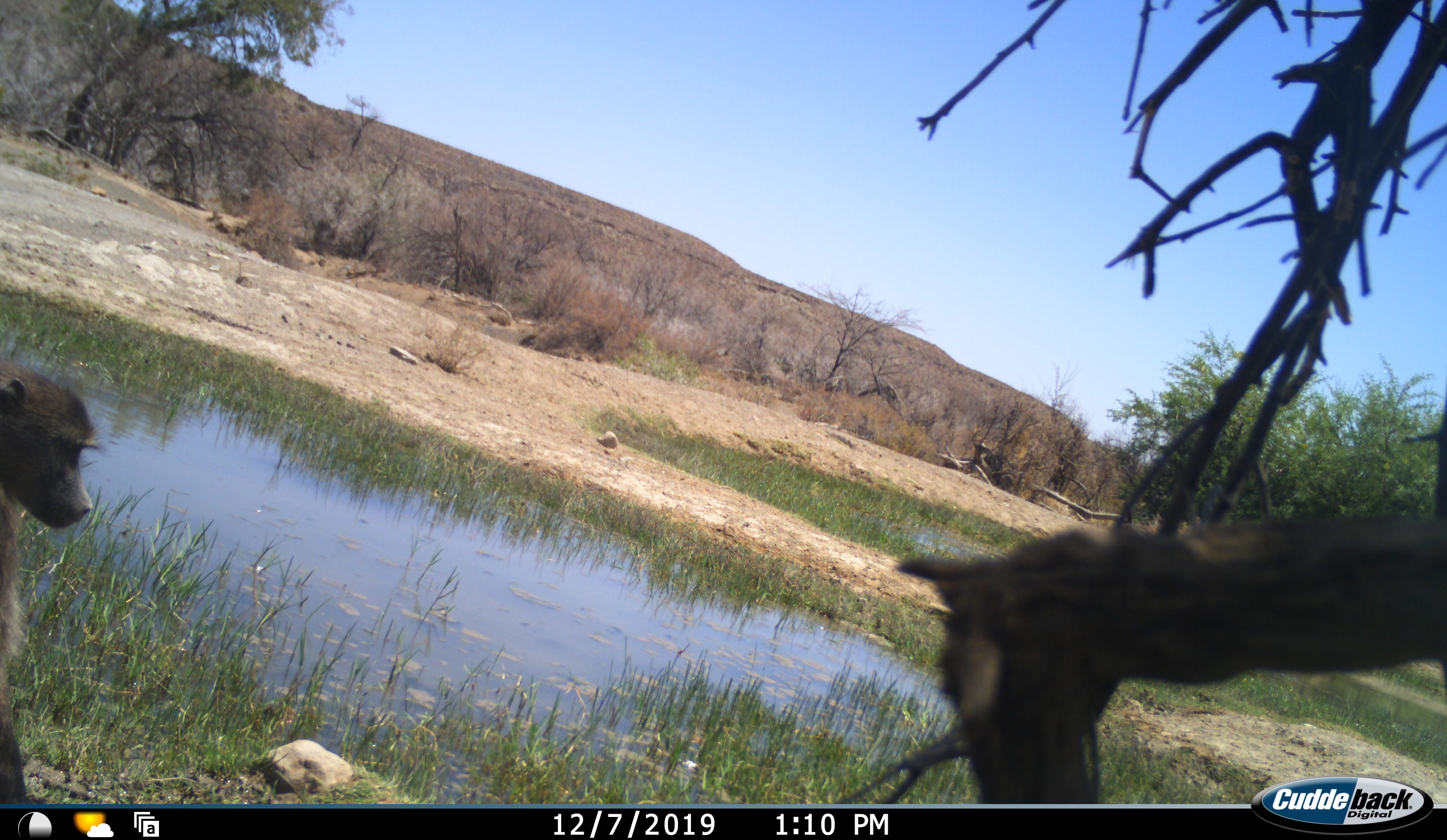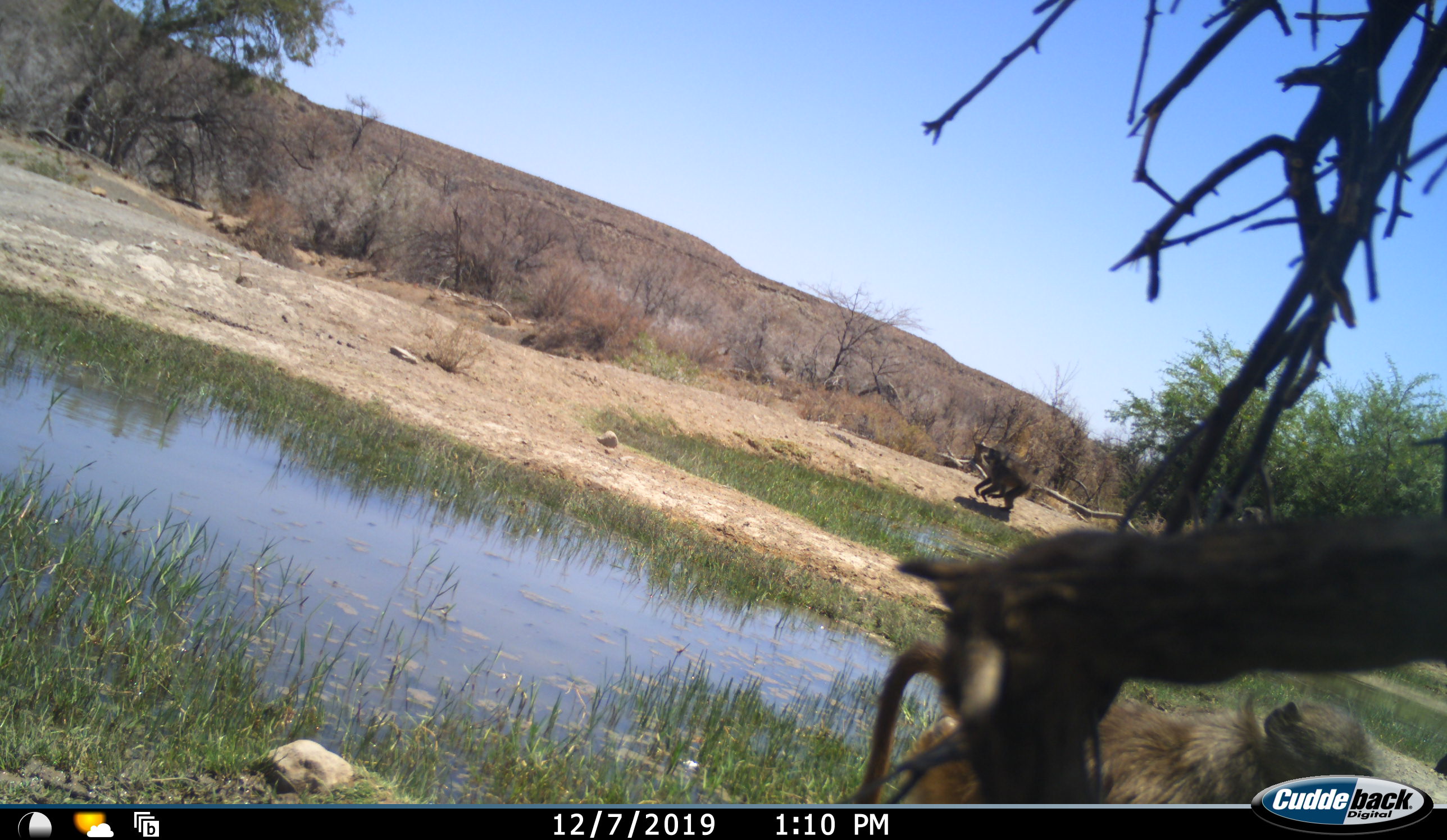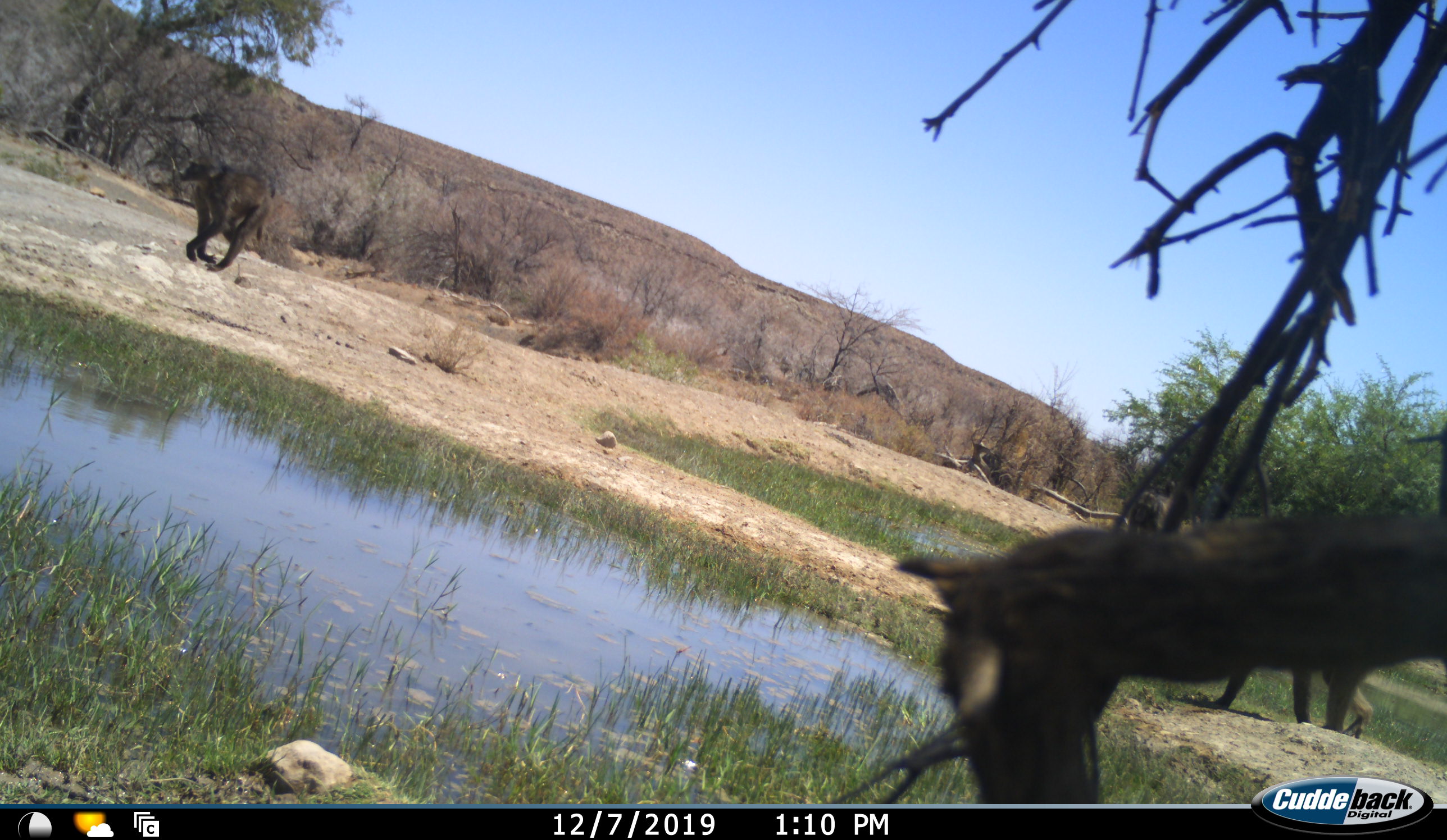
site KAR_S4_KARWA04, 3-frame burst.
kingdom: Animalia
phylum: Chordata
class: Mammalia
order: Primates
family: Cercopithecidae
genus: Papio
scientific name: Papio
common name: baboon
Baboon (Papio), count 3. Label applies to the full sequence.